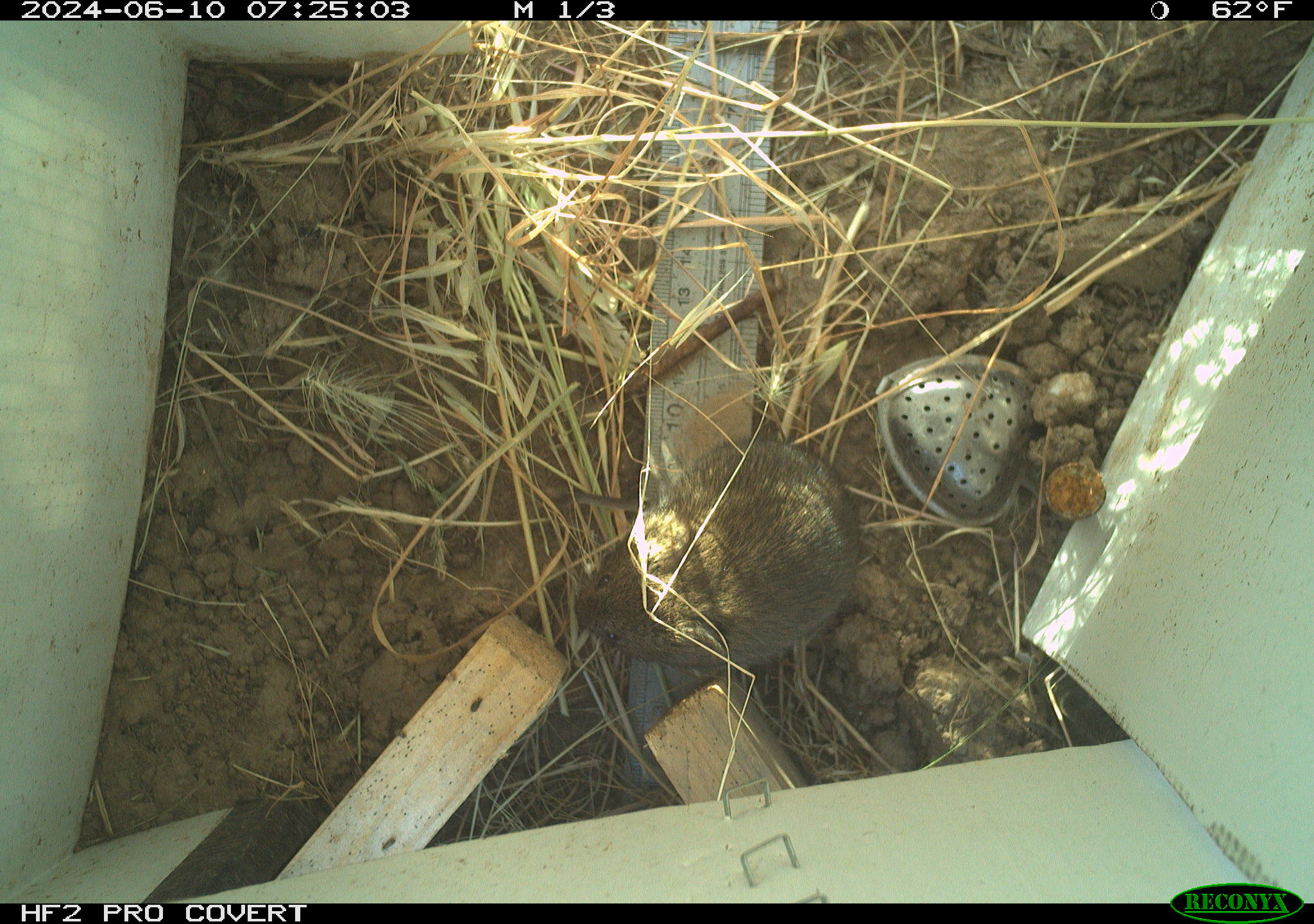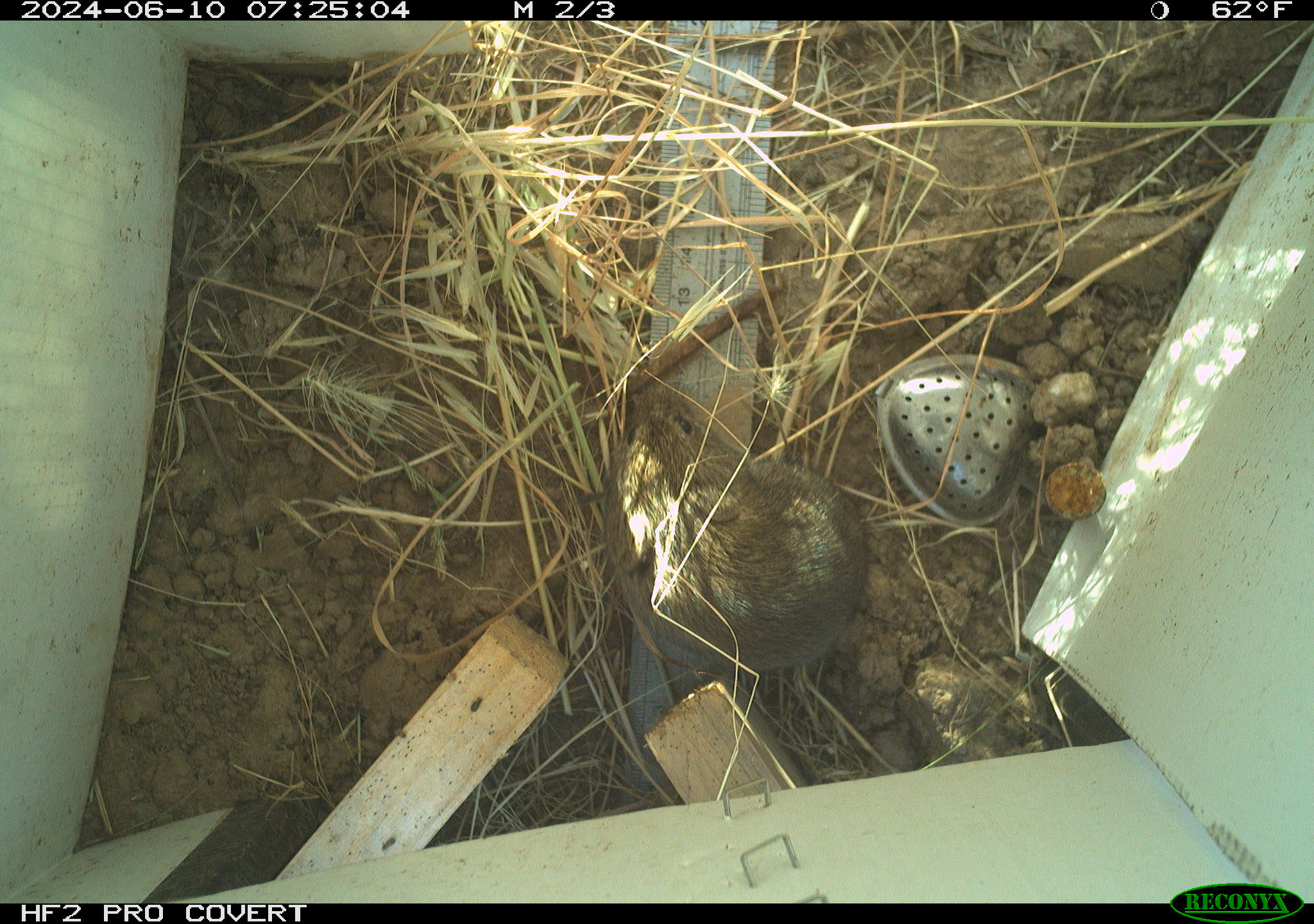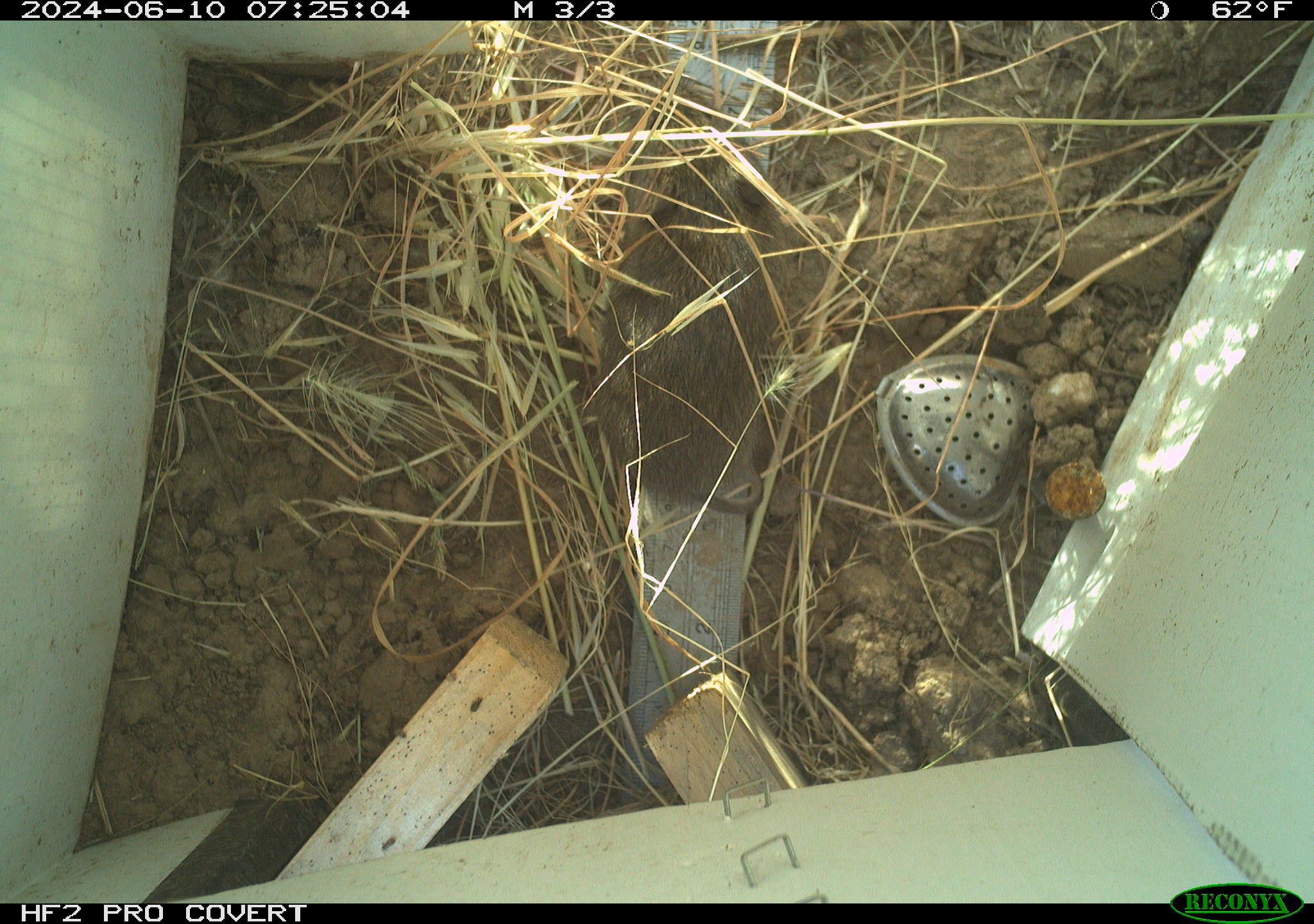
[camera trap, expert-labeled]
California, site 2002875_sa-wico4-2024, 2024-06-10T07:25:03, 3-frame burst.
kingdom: Animalia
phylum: Chordata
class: Mammalia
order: Rodentia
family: Cricetidae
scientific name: Arvicolinae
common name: voles, lemmings, and muskrats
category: arvicolinae subfamily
Arvicolinae subfamily (voles, lemmings, and muskrats) (Arvicolinae).